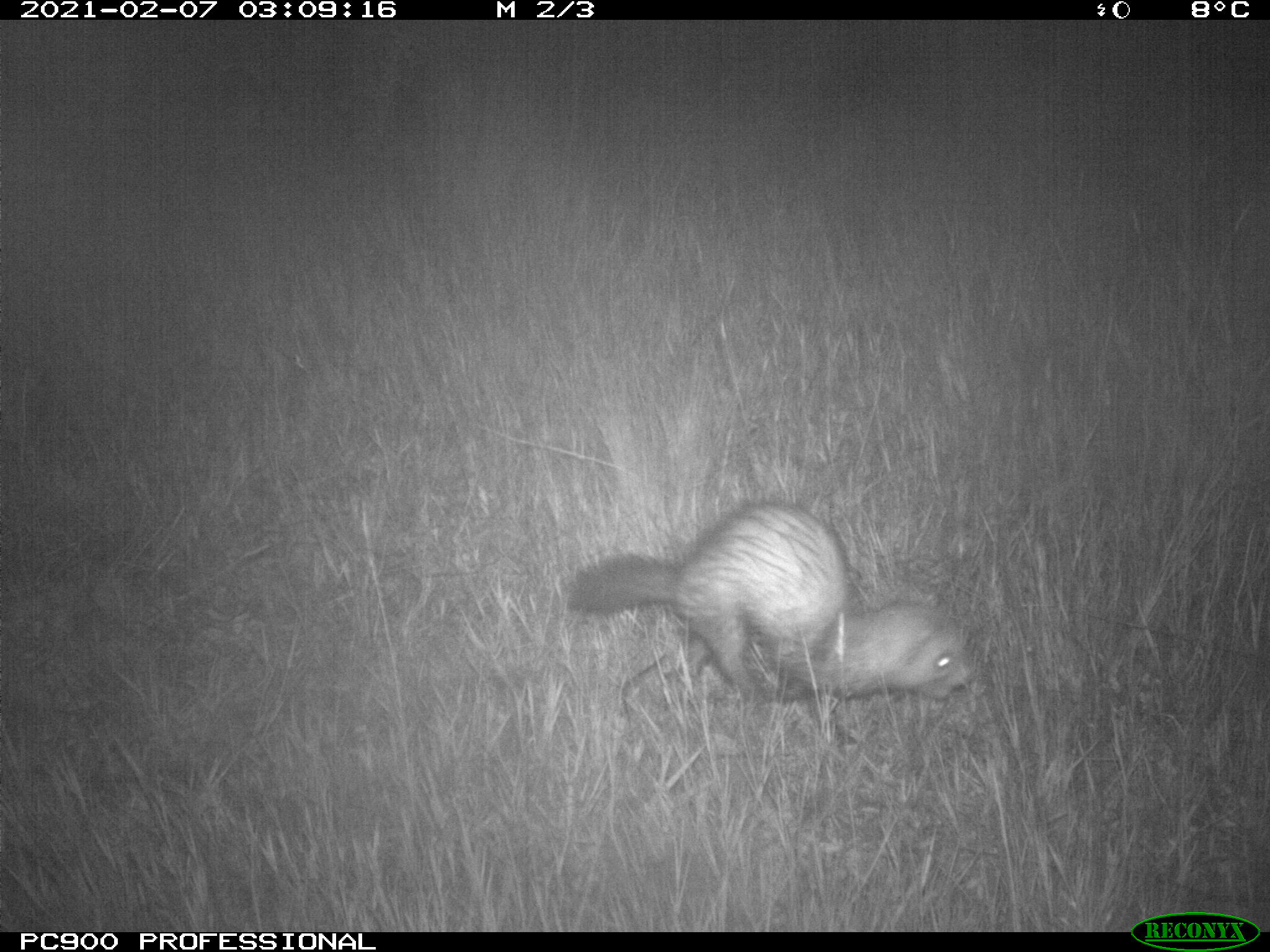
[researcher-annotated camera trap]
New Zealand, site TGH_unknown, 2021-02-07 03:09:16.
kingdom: Animalia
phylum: Chordata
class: Mammalia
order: Carnivora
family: Mustelidae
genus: Mustela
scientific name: Mustela furo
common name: ferret